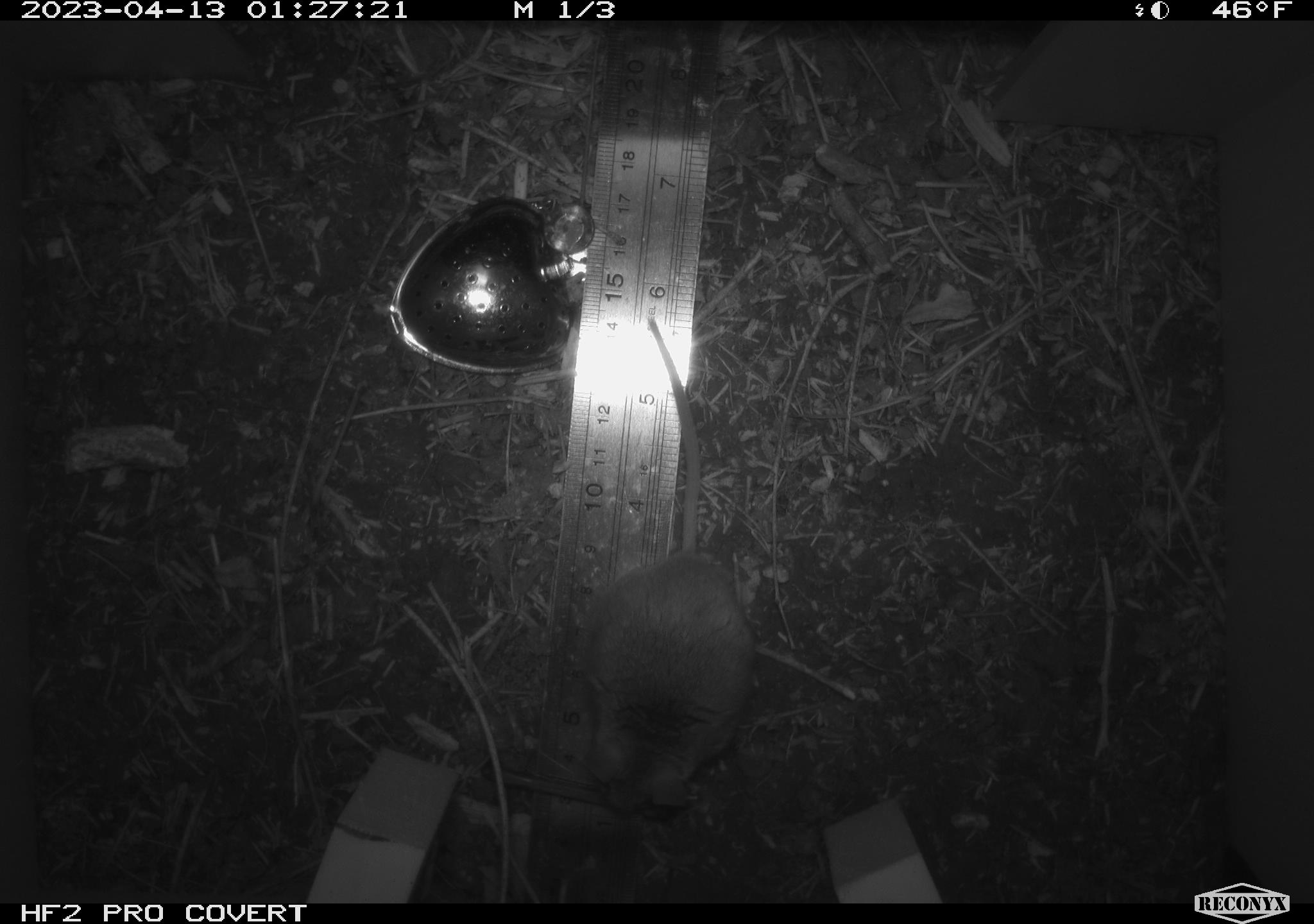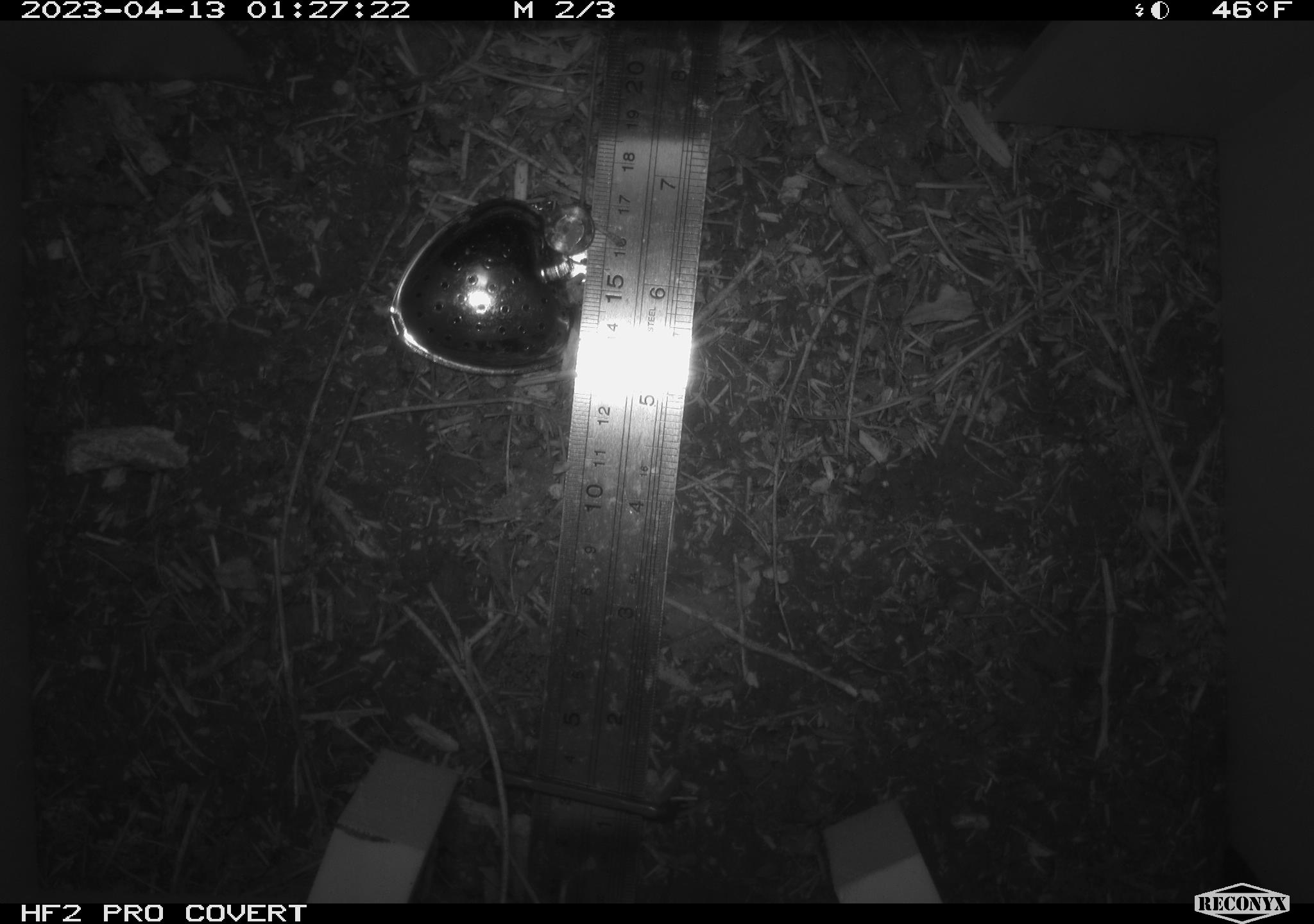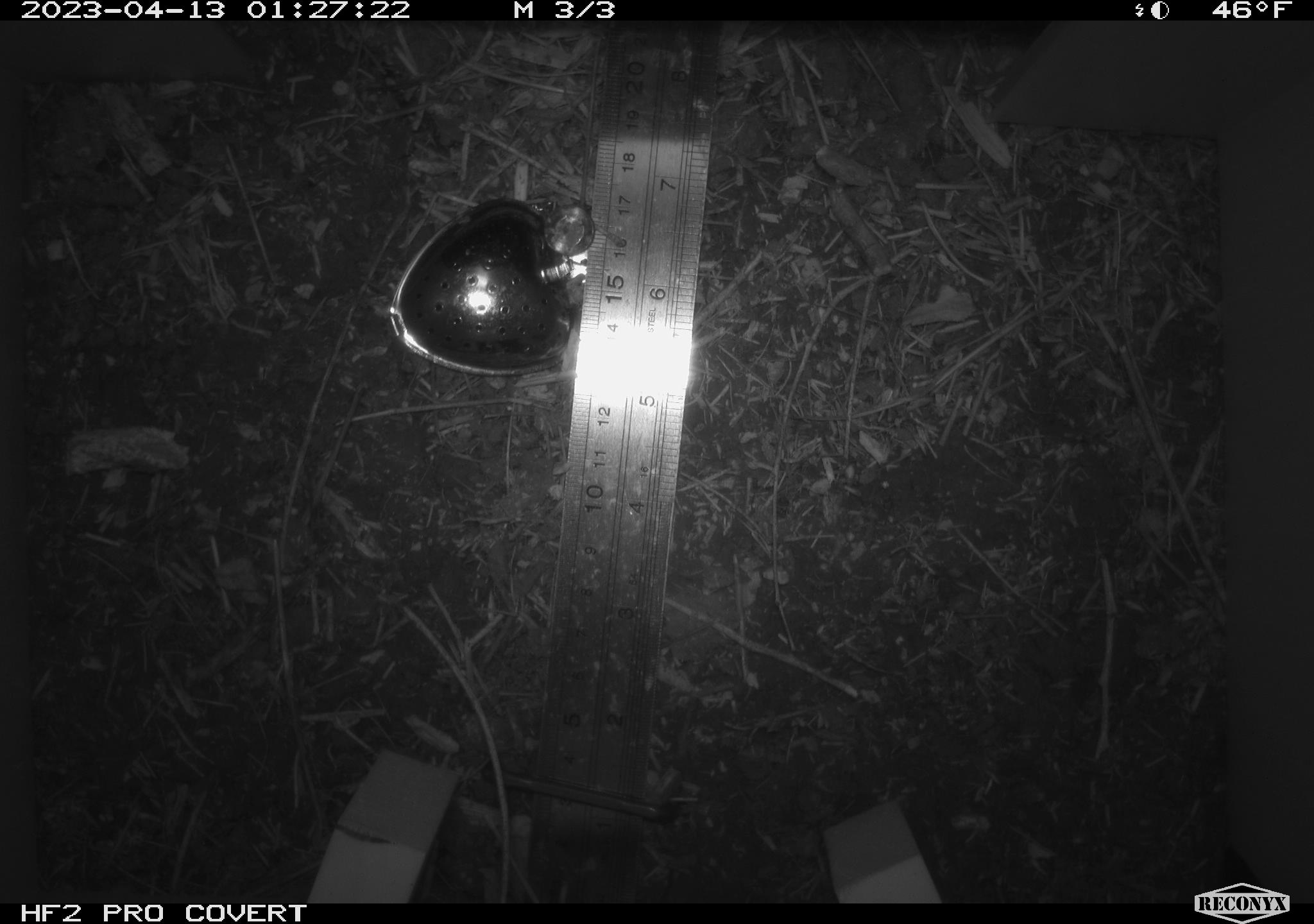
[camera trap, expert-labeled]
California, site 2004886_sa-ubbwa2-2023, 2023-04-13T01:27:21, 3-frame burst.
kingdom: Animalia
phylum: Chordata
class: Mammalia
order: Rodentia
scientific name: Rodentia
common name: mouse species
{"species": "mouse species (Rodentia)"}